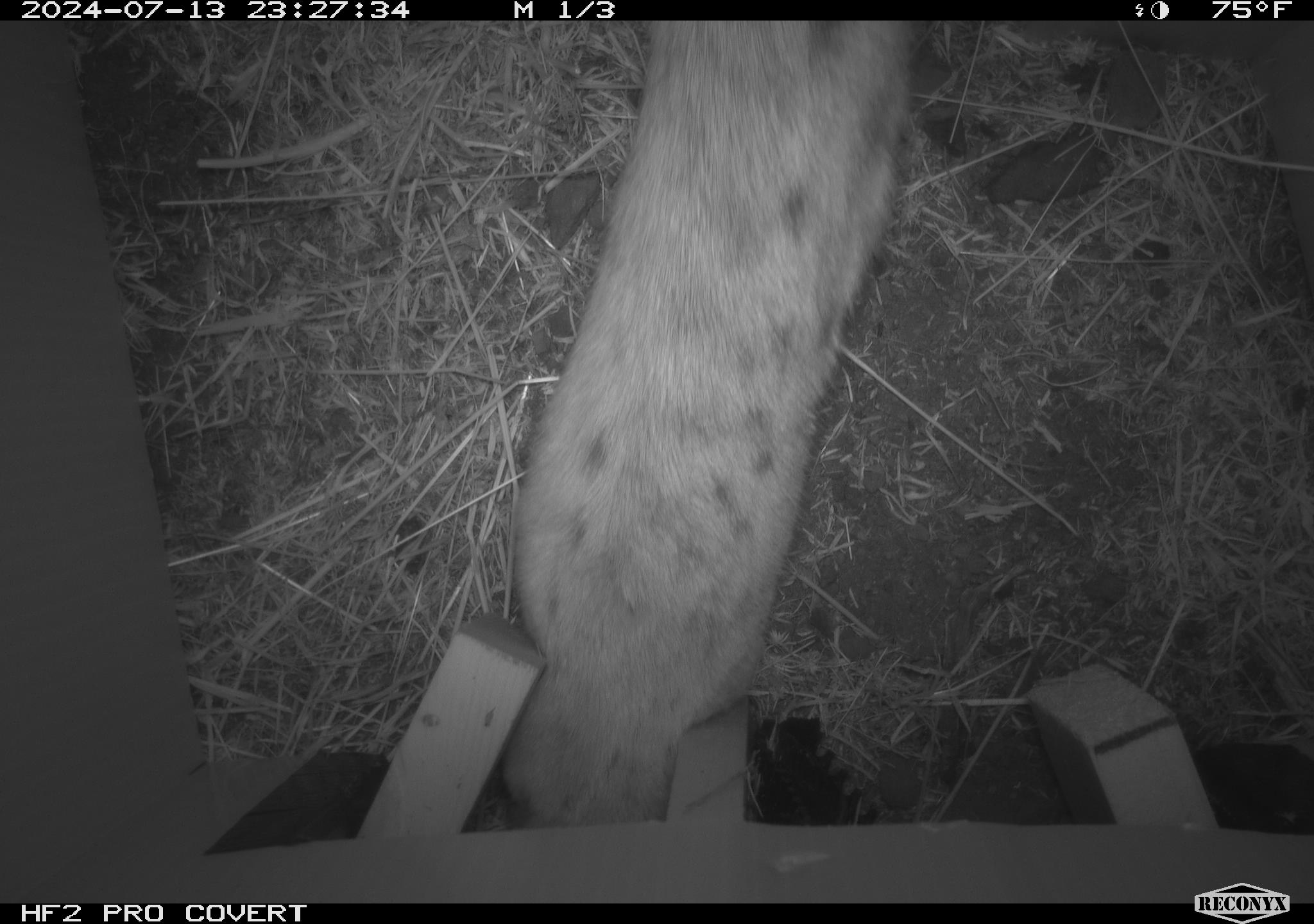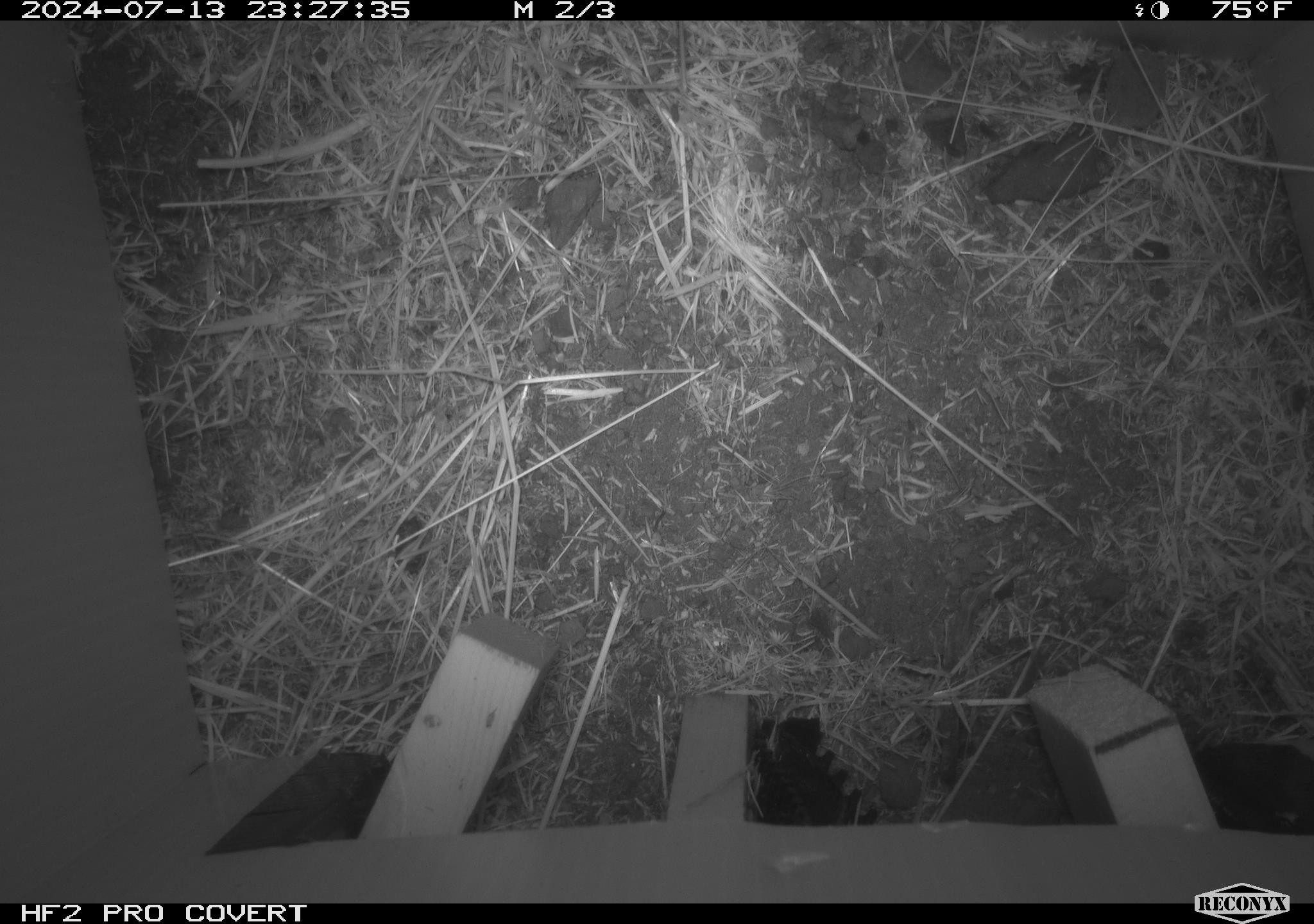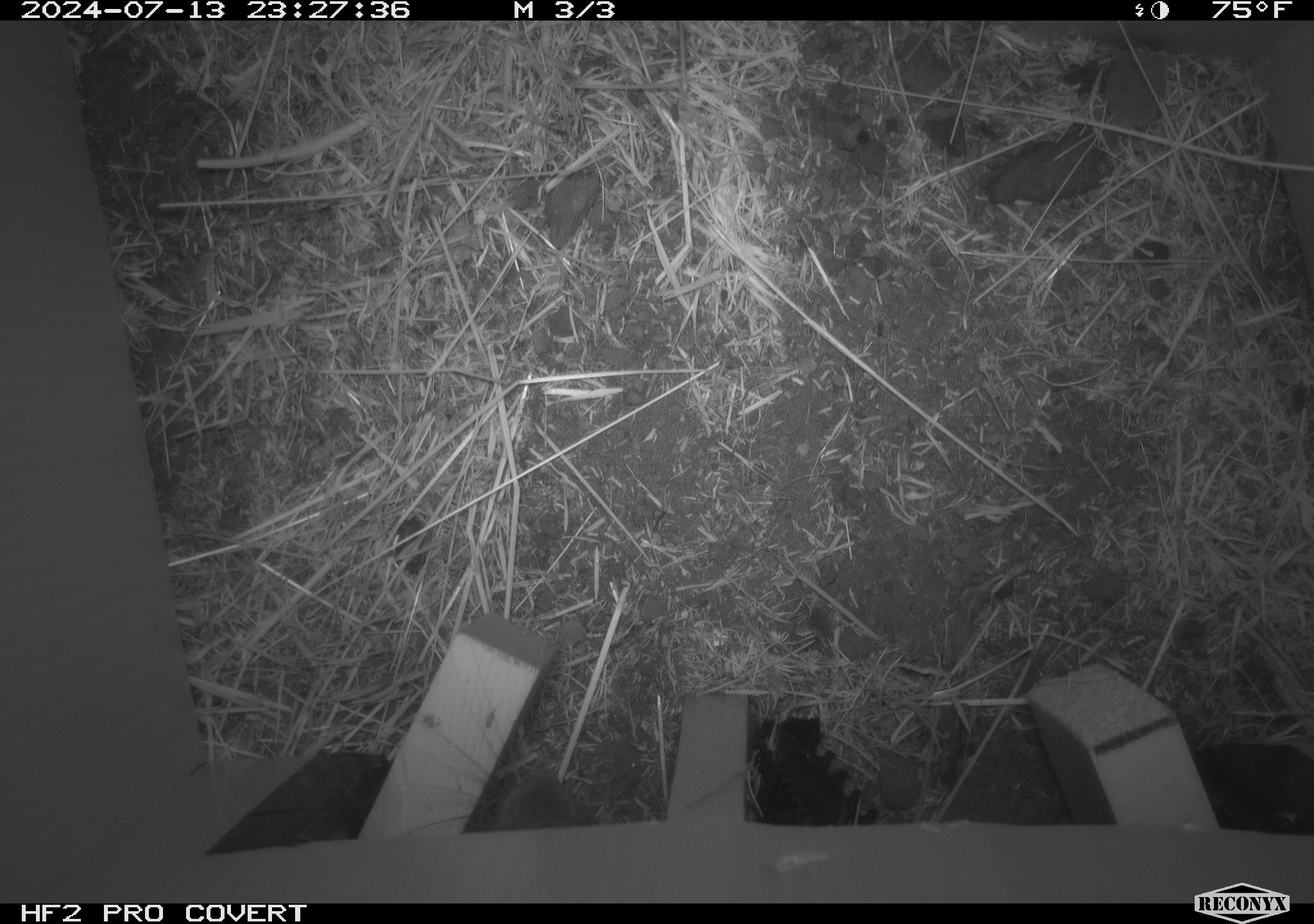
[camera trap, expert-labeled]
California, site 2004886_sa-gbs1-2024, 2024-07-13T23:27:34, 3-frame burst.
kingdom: Animalia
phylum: Chordata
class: Mammalia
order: Carnivora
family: Felidae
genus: Lynx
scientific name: Lynx rufus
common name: bobcat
Bobcat (Lynx rufus).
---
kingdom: Animalia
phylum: Chordata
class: Mammalia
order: Rodentia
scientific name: Rodentia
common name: woodrat or rat or mouse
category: woodrat or rat or mouse species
Woodrat or rat or mouse species (woodrat or rat or mouse) (Rodentia).